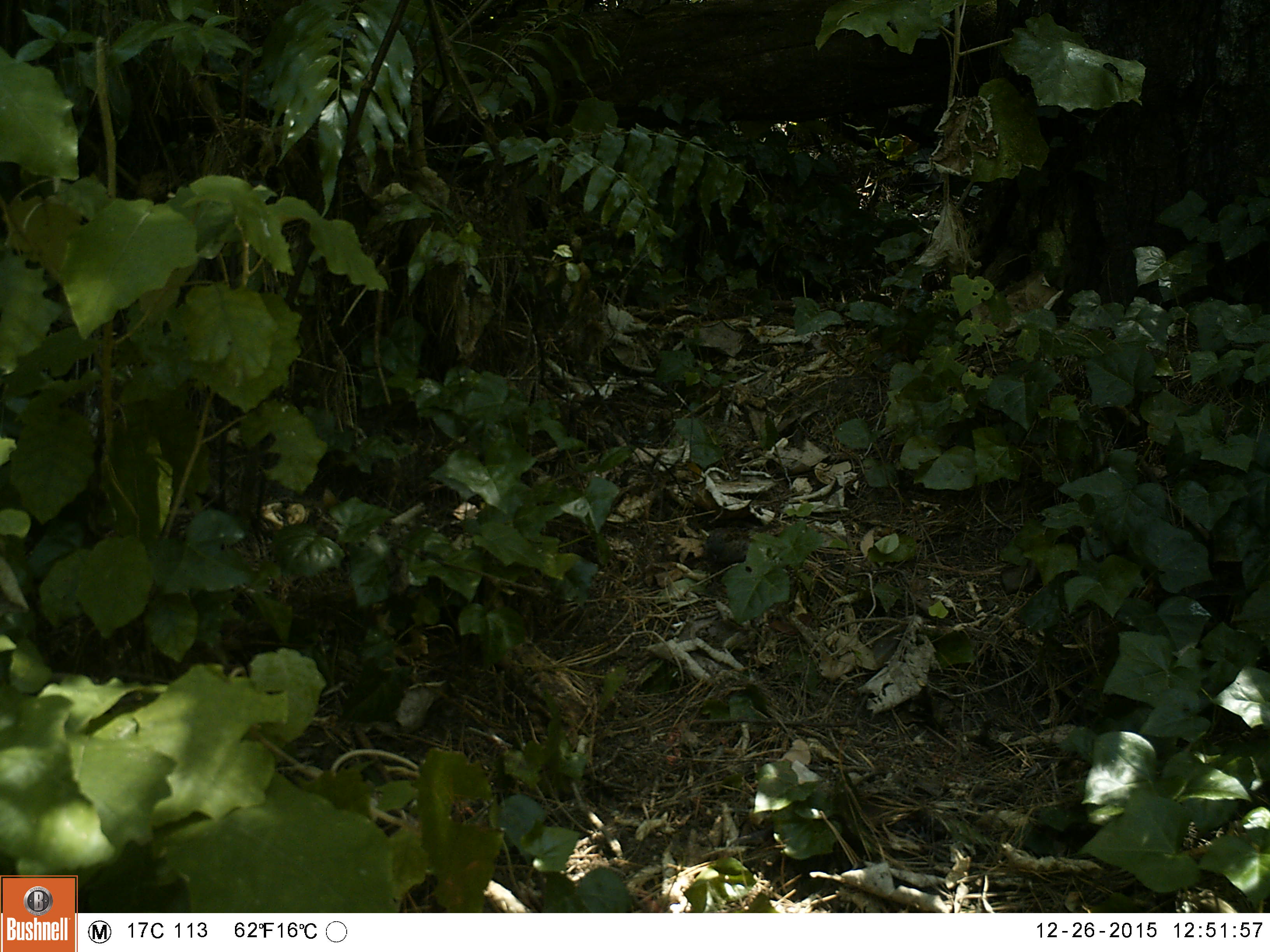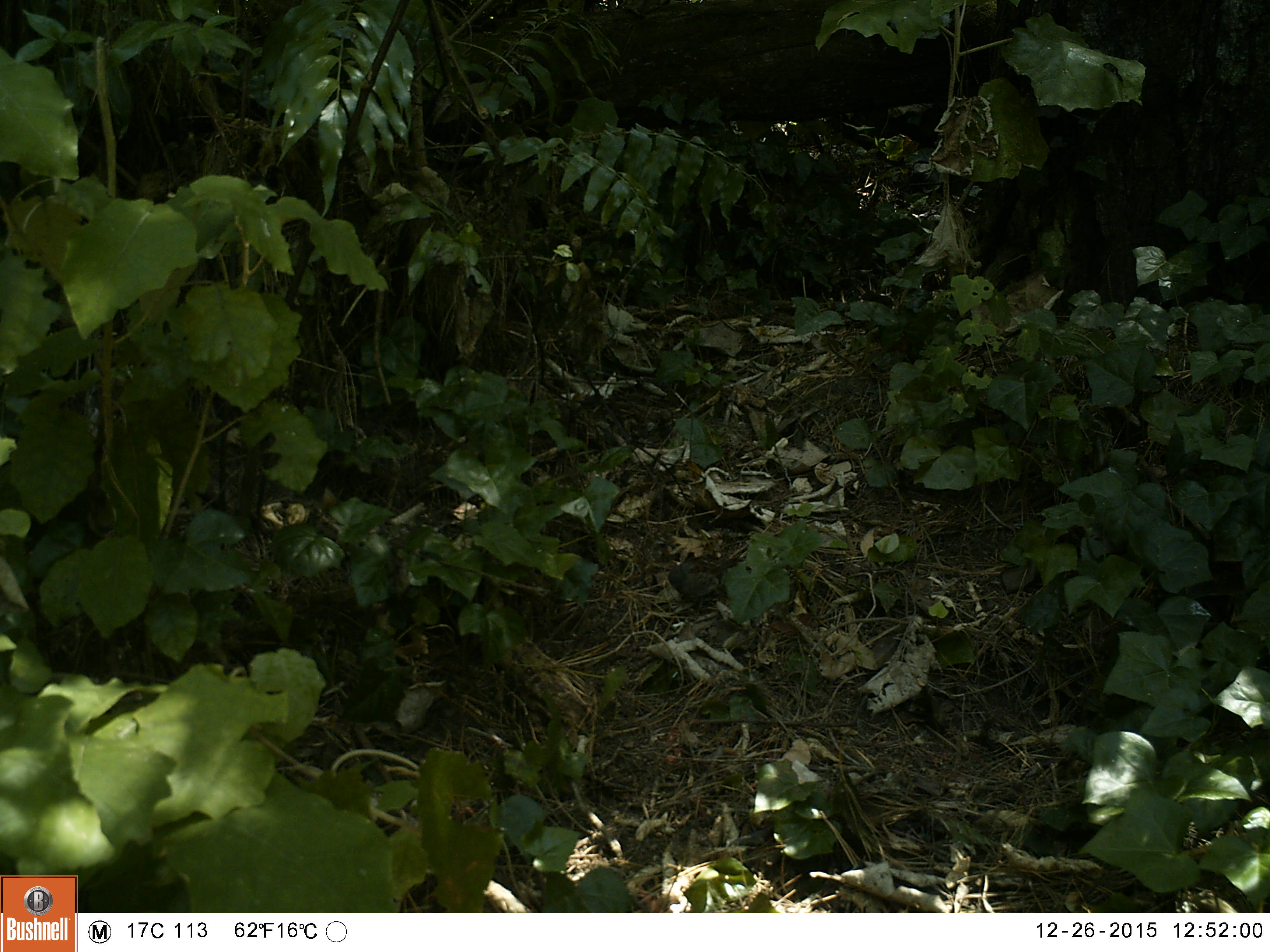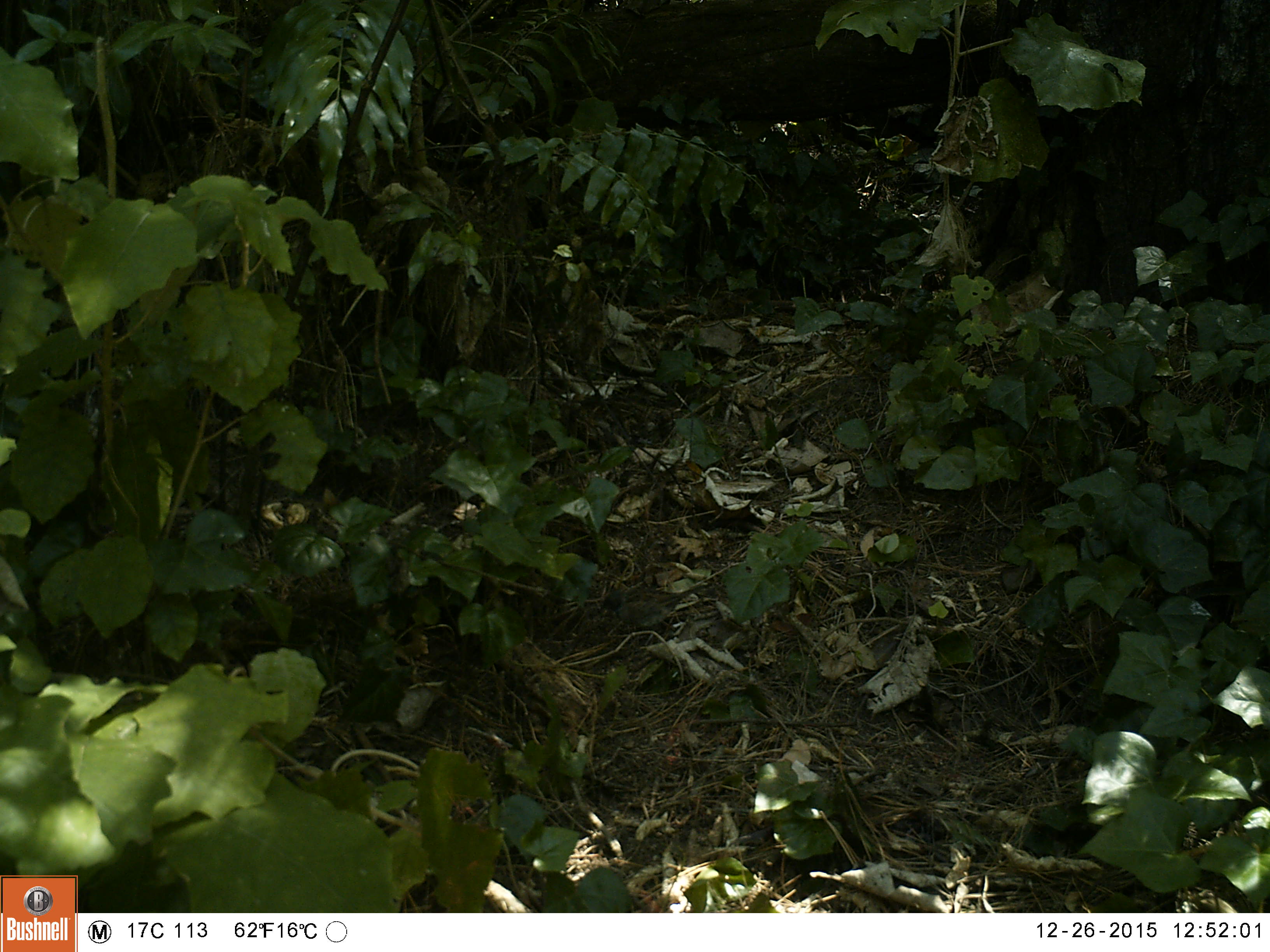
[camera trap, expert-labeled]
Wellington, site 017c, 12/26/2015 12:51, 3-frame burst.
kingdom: Animalia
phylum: Chordata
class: Aves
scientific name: Aves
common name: bird